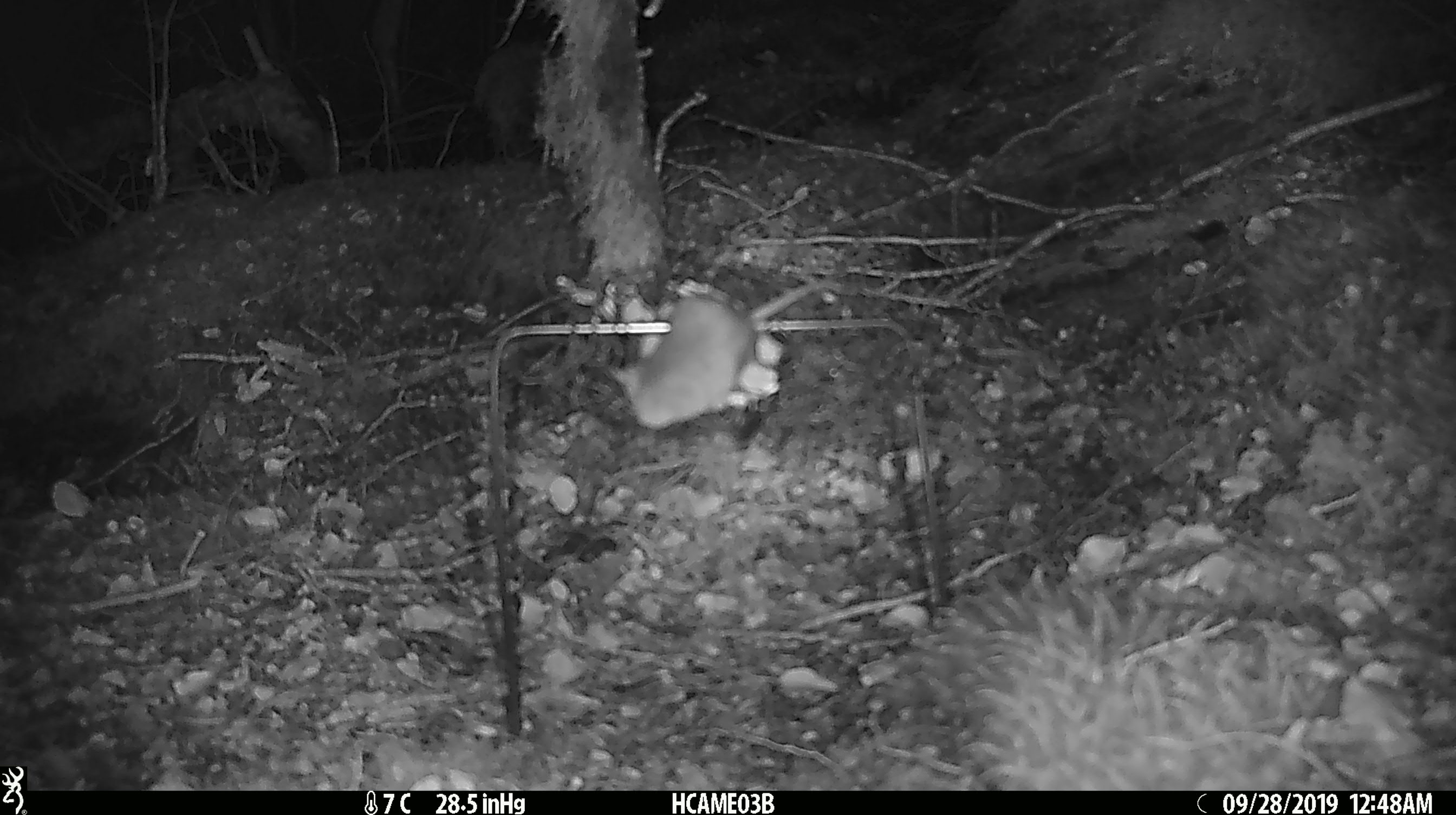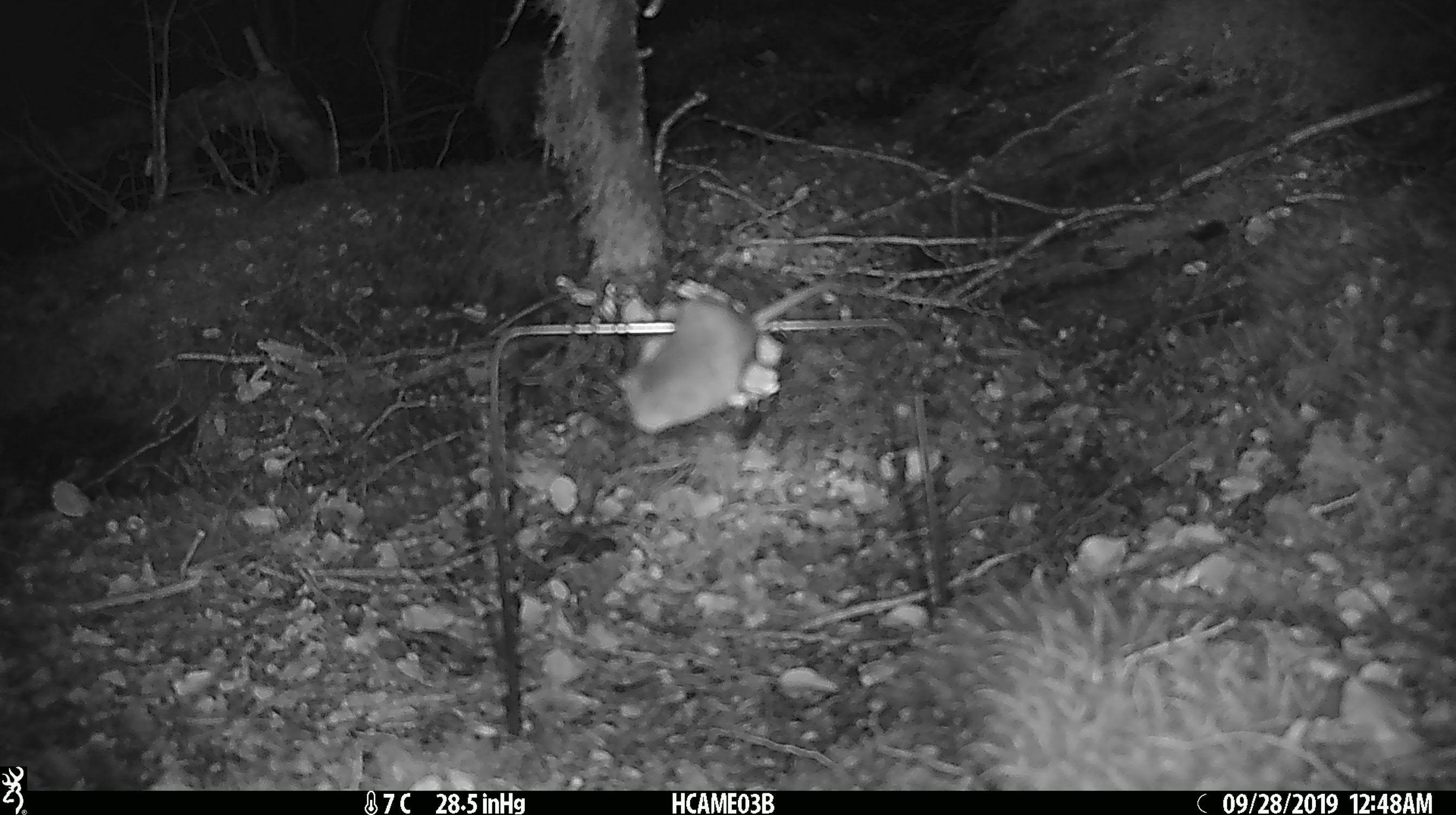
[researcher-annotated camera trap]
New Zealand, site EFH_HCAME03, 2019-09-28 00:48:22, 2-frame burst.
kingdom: Animalia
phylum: Chordata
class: Mammalia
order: Rodentia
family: Muridae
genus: Mus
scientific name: Mus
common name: mouse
Mouse (Mus).